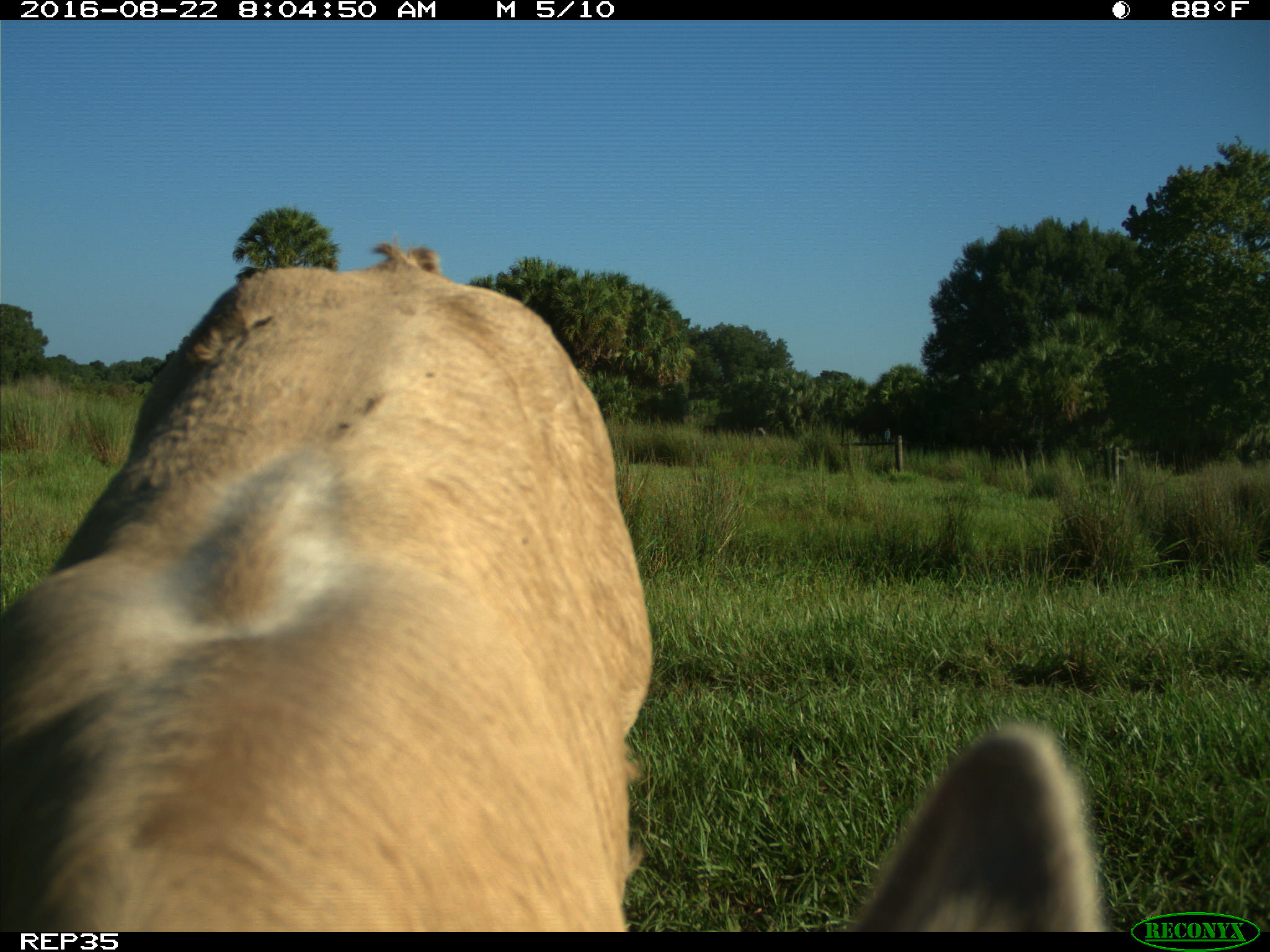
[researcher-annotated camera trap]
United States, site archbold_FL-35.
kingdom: Animalia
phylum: Chordata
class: Mammalia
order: Artiodactyla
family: Bovidae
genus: Bos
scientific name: Bos taurus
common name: domestic cow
Bos taurus (domestic cow).